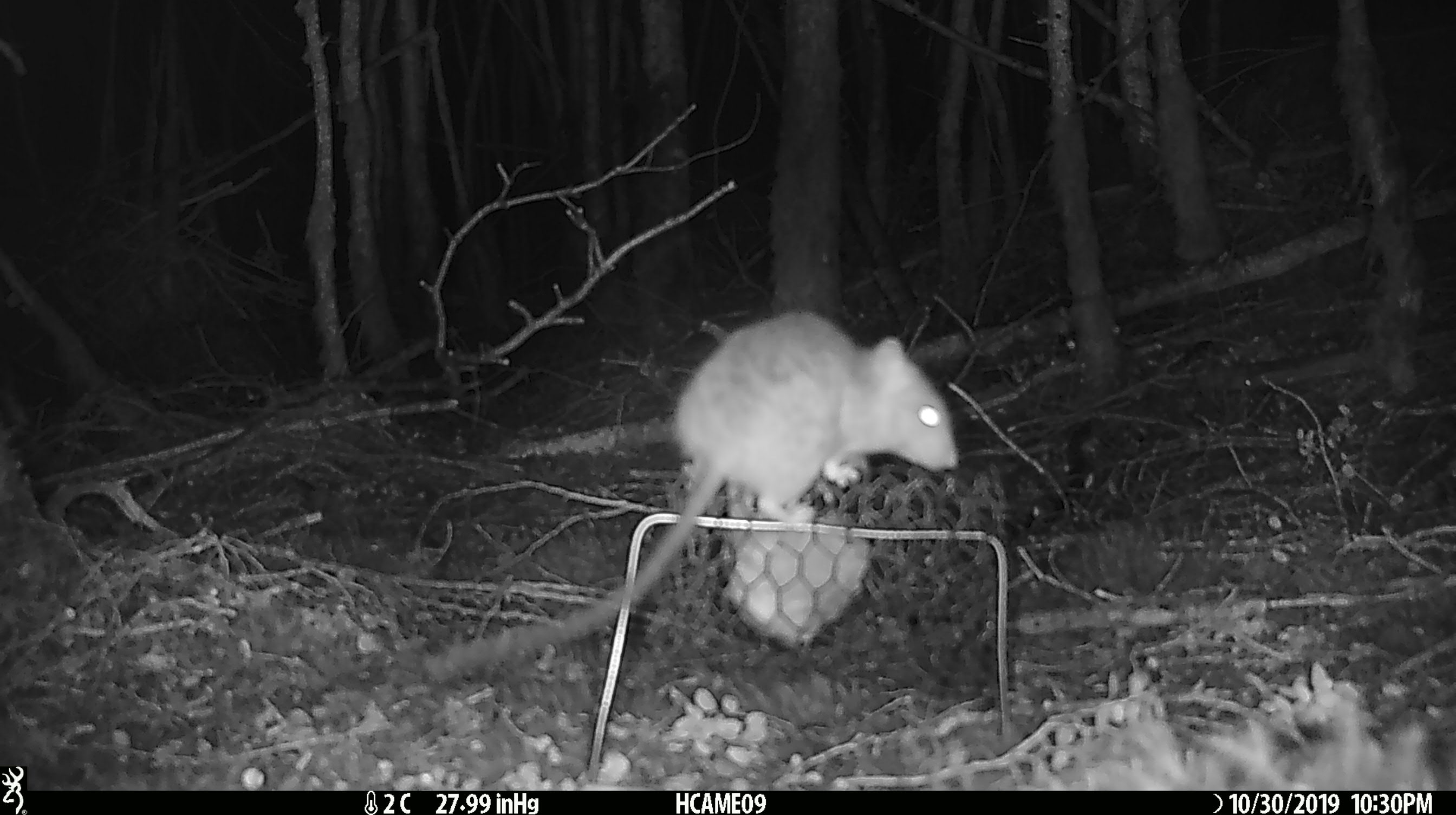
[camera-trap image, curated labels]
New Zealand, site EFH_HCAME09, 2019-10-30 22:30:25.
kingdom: Animalia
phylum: Chordata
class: Mammalia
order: Rodentia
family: Muridae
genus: Rattus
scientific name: Rattus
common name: rat